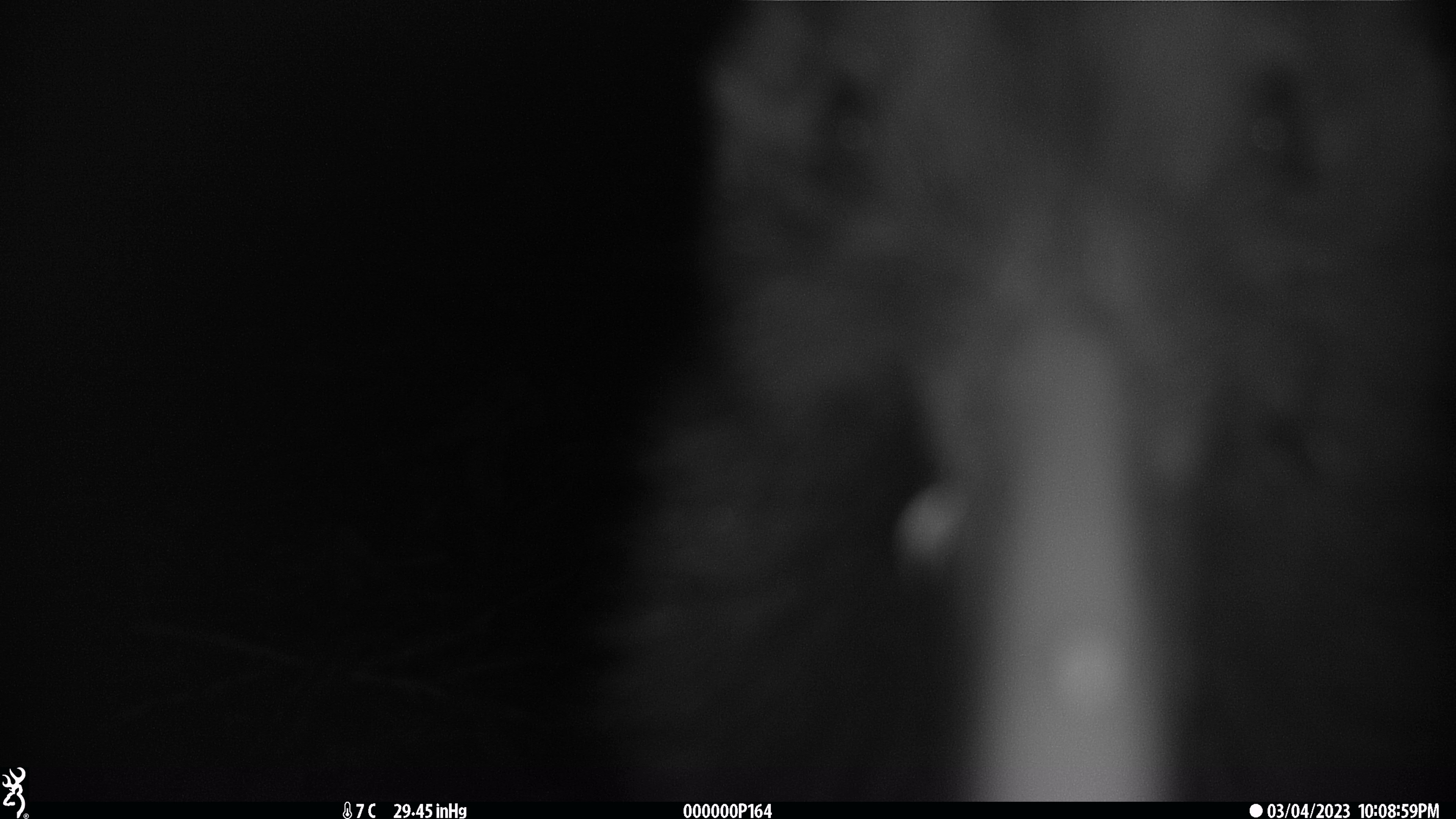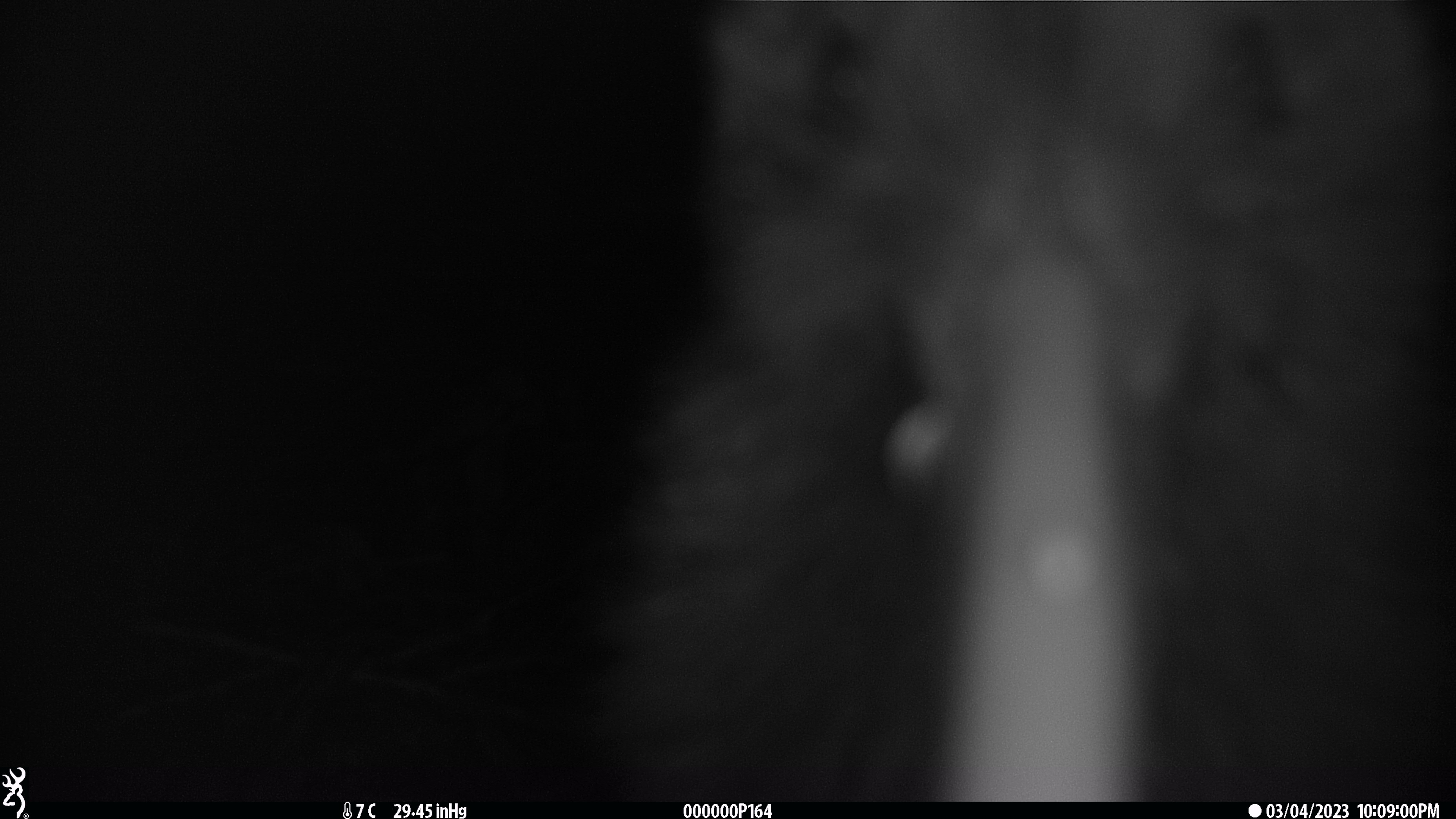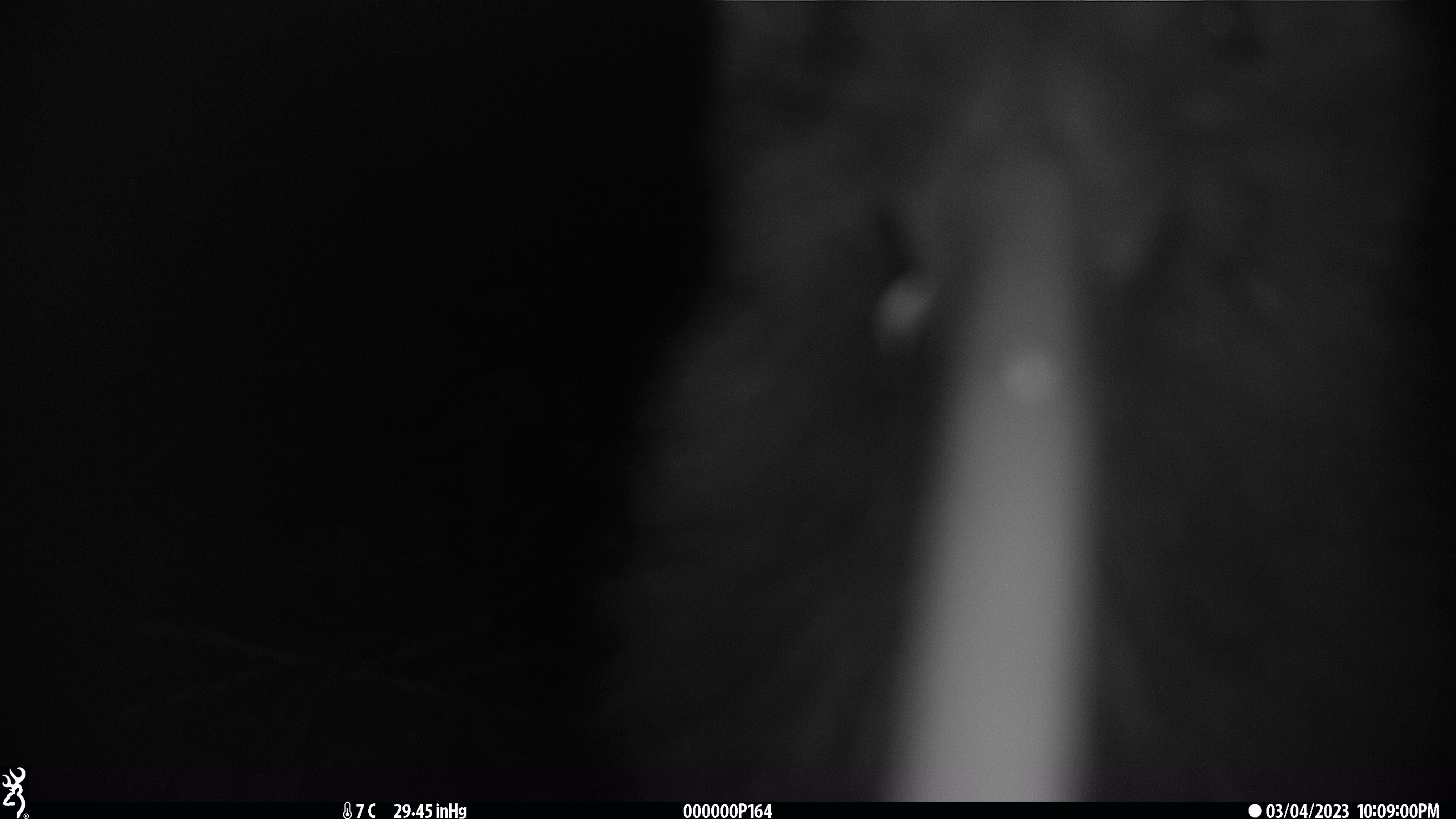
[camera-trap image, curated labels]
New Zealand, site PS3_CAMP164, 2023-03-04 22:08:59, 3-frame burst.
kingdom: Animalia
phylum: Chordata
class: Aves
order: Apterygiformes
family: Apterygidae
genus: Apteryx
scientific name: Apteryx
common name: kiwi